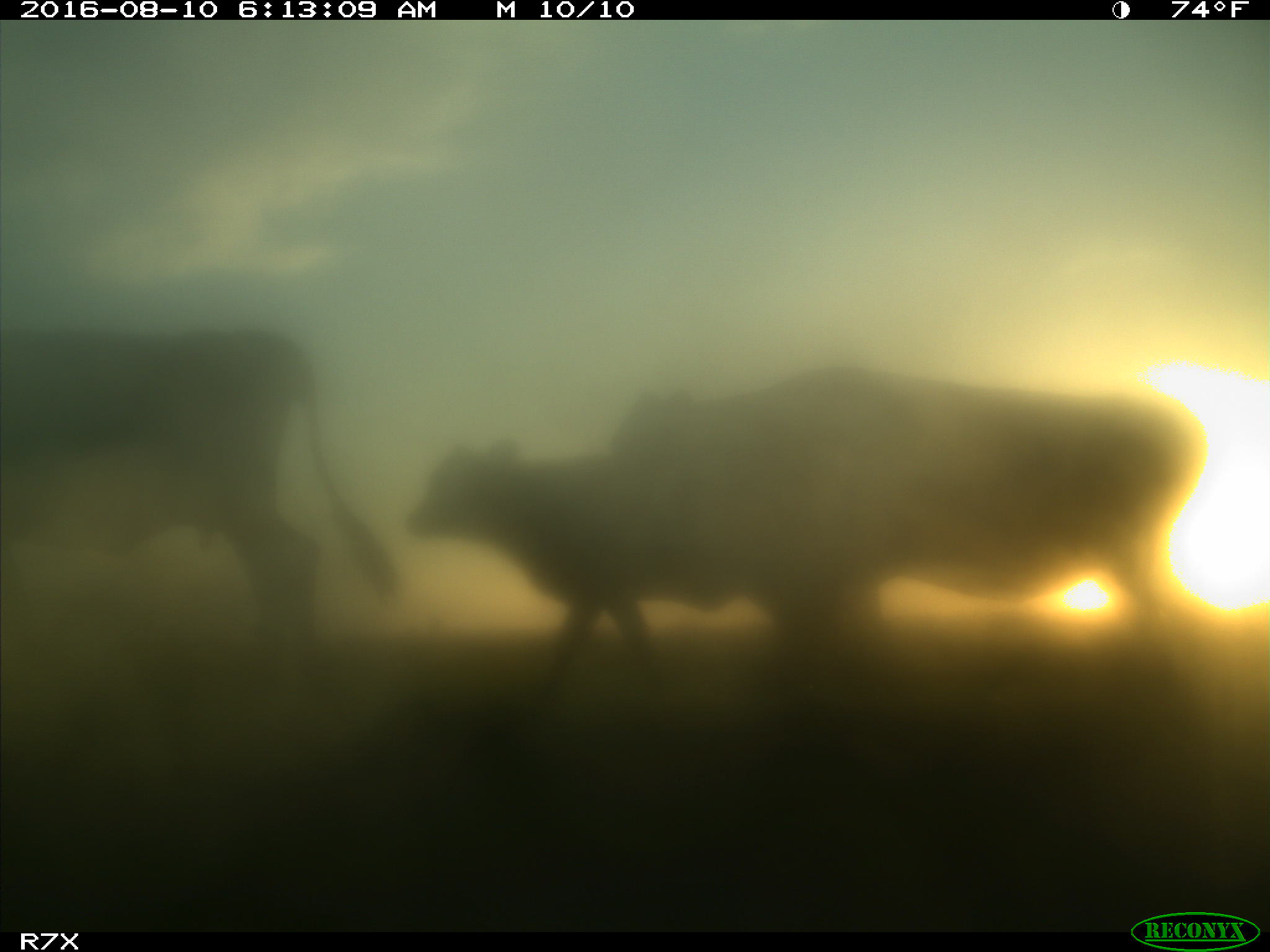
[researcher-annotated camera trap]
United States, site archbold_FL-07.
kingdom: Animalia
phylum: Chordata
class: Mammalia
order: Artiodactyla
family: Bovidae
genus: Bos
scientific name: Bos taurus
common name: domestic cow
Bos taurus (domestic cow).